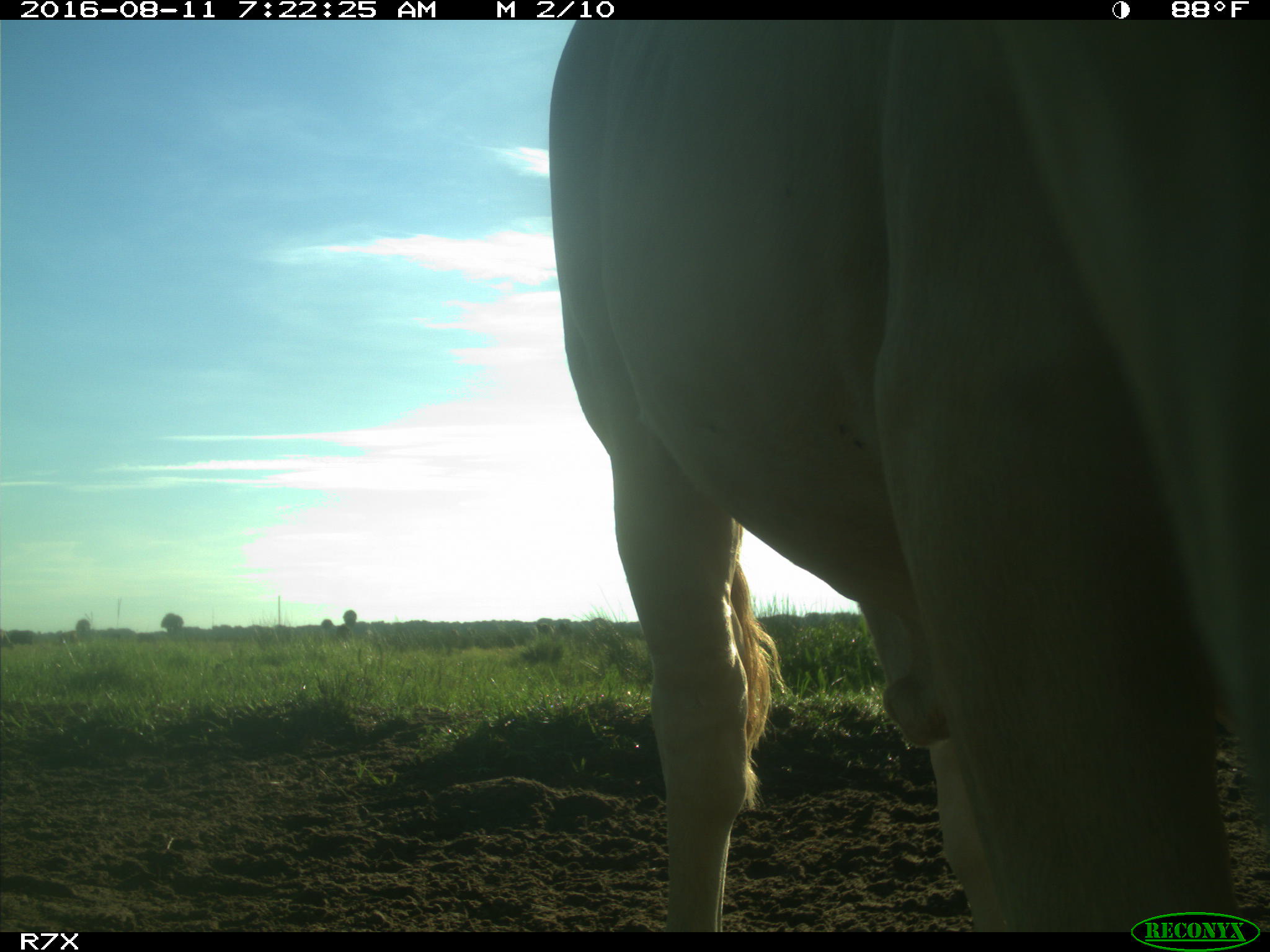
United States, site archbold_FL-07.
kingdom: Animalia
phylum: Chordata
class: Mammalia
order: Artiodactyla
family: Bovidae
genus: Bos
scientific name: Bos taurus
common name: domestic cow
Bos taurus (domestic cow).